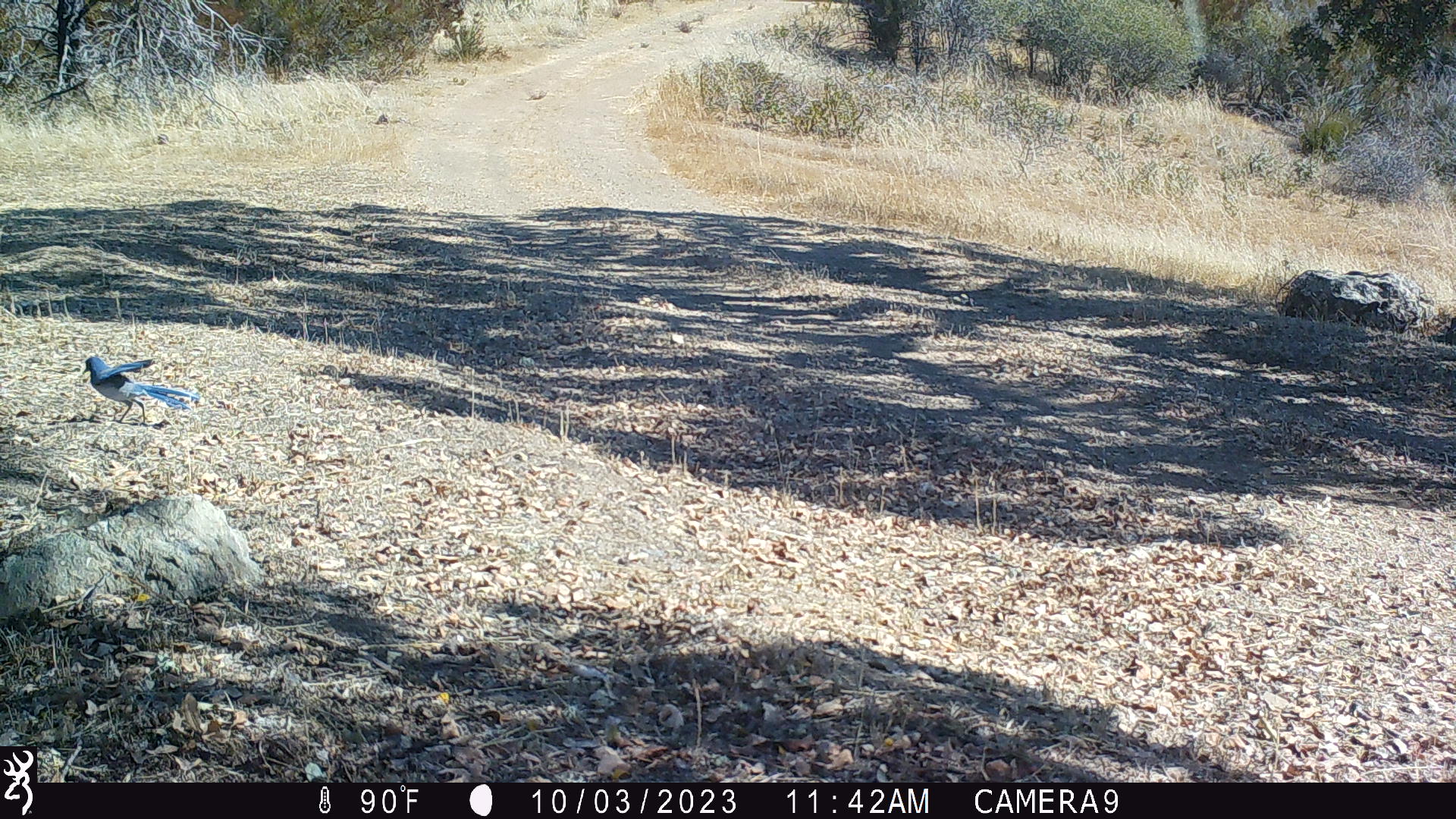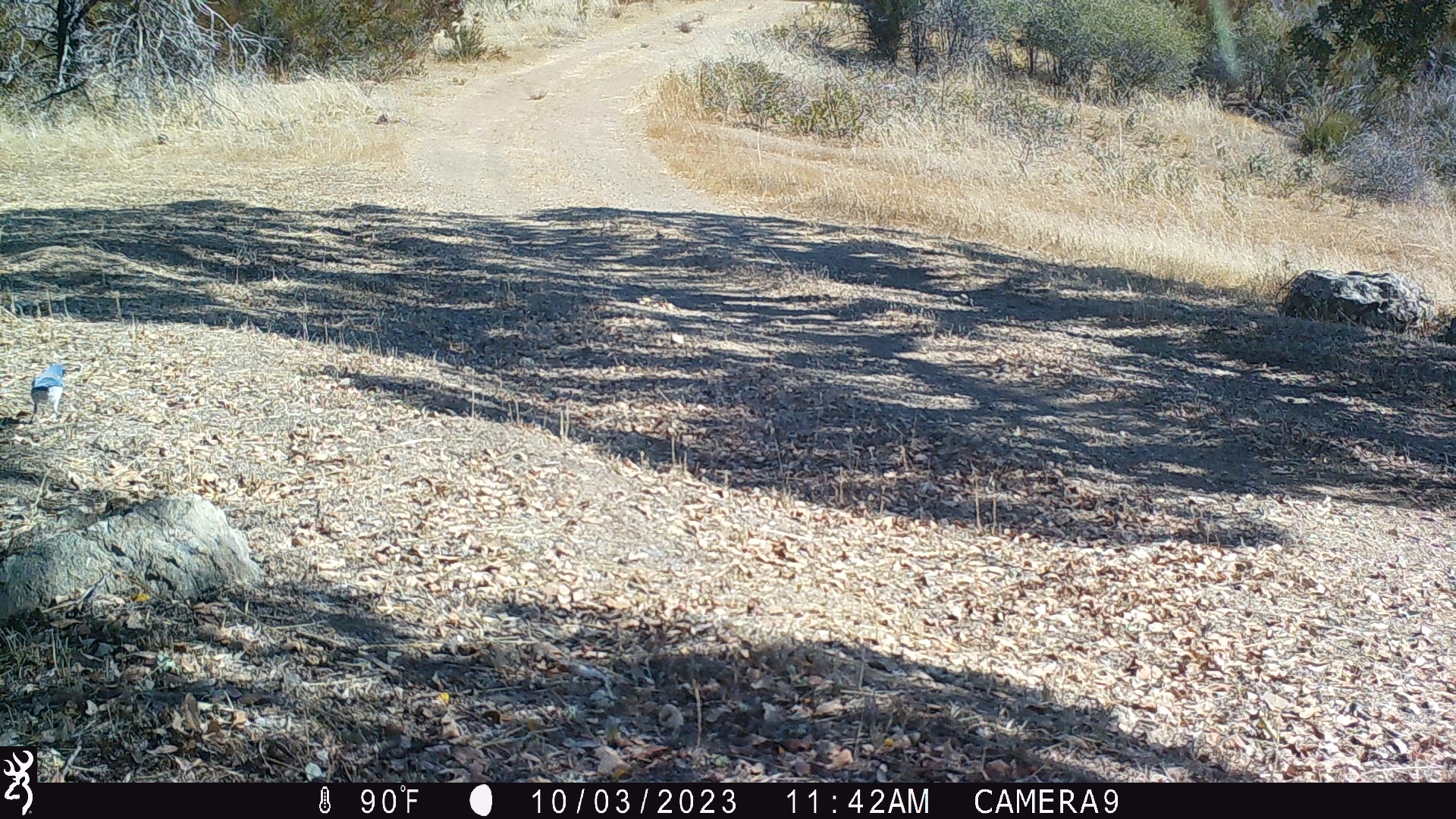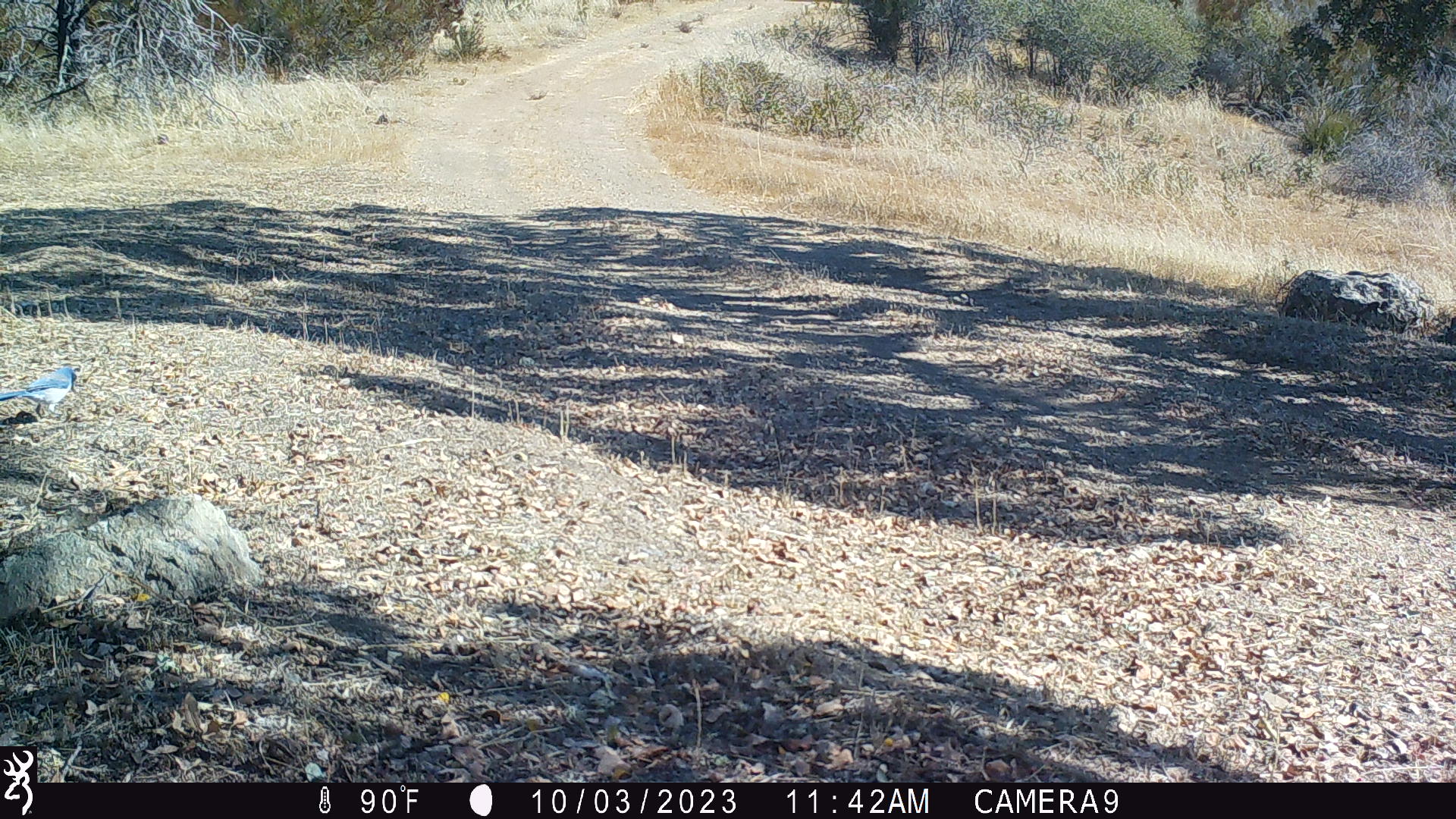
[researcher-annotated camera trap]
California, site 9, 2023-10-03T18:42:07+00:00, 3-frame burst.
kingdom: Animalia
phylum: Chordata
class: Aves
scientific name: Aves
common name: bird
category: unknown bird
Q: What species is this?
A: Unknown bird (bird) (Aves).